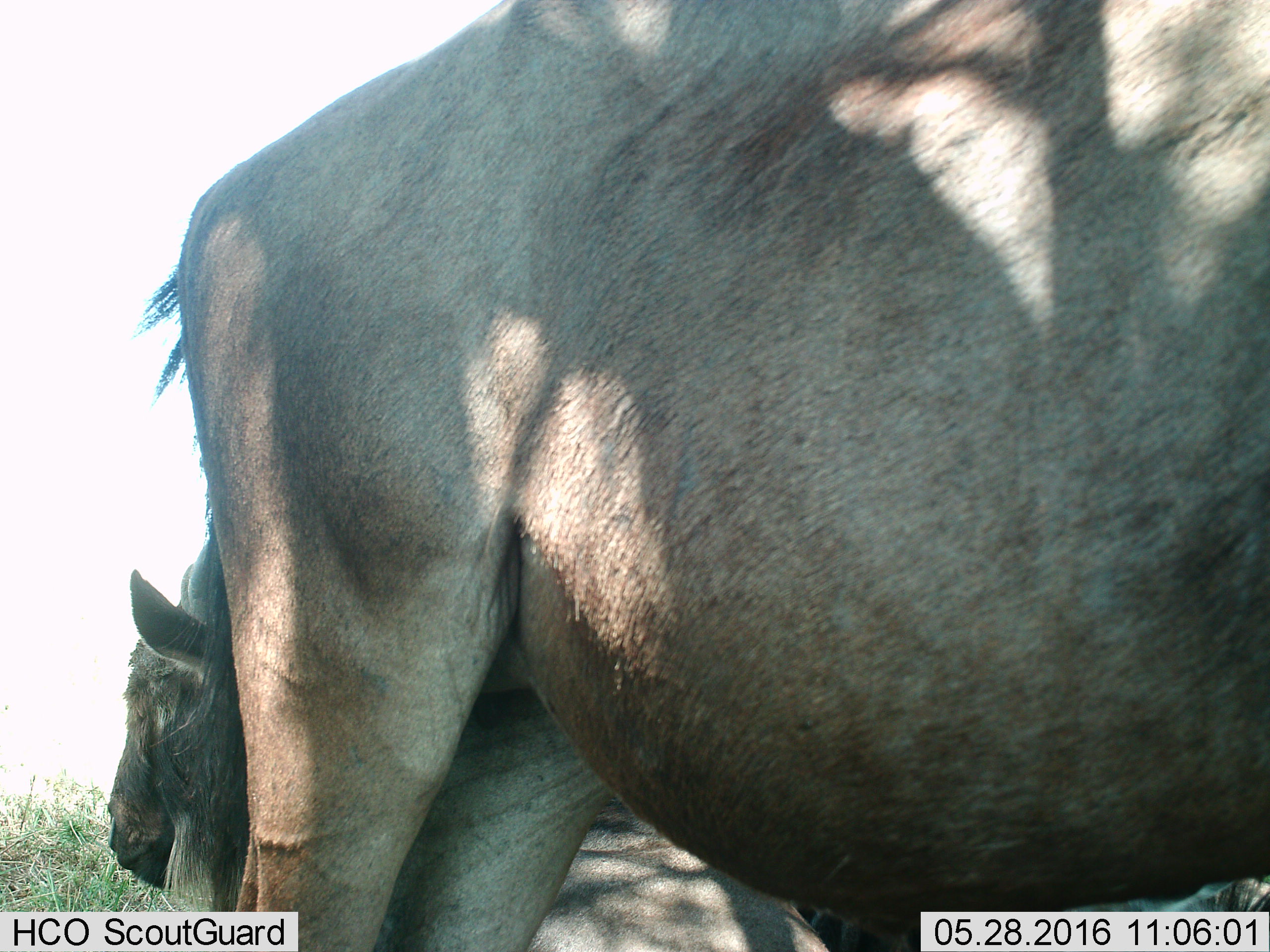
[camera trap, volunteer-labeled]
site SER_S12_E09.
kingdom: Animalia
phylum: Chordata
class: Mammalia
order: Artiodactyla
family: Bovidae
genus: Connochaetes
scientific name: Connochaetes taurinus taurinus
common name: blue wildebeest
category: wildebeestblue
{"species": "wildebeestblue (blue wildebeest) (Connochaetes taurinus taurinus)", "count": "2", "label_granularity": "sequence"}